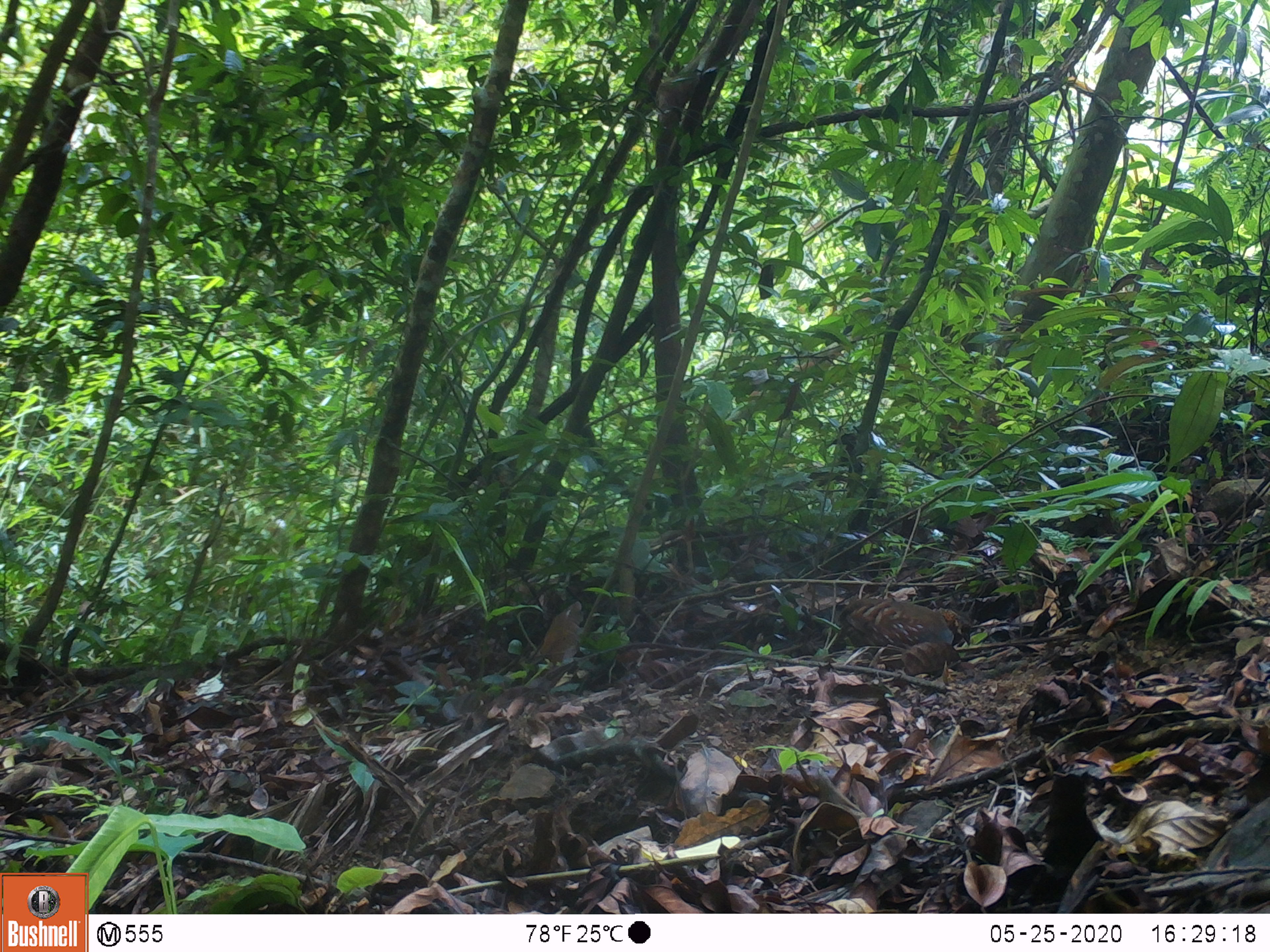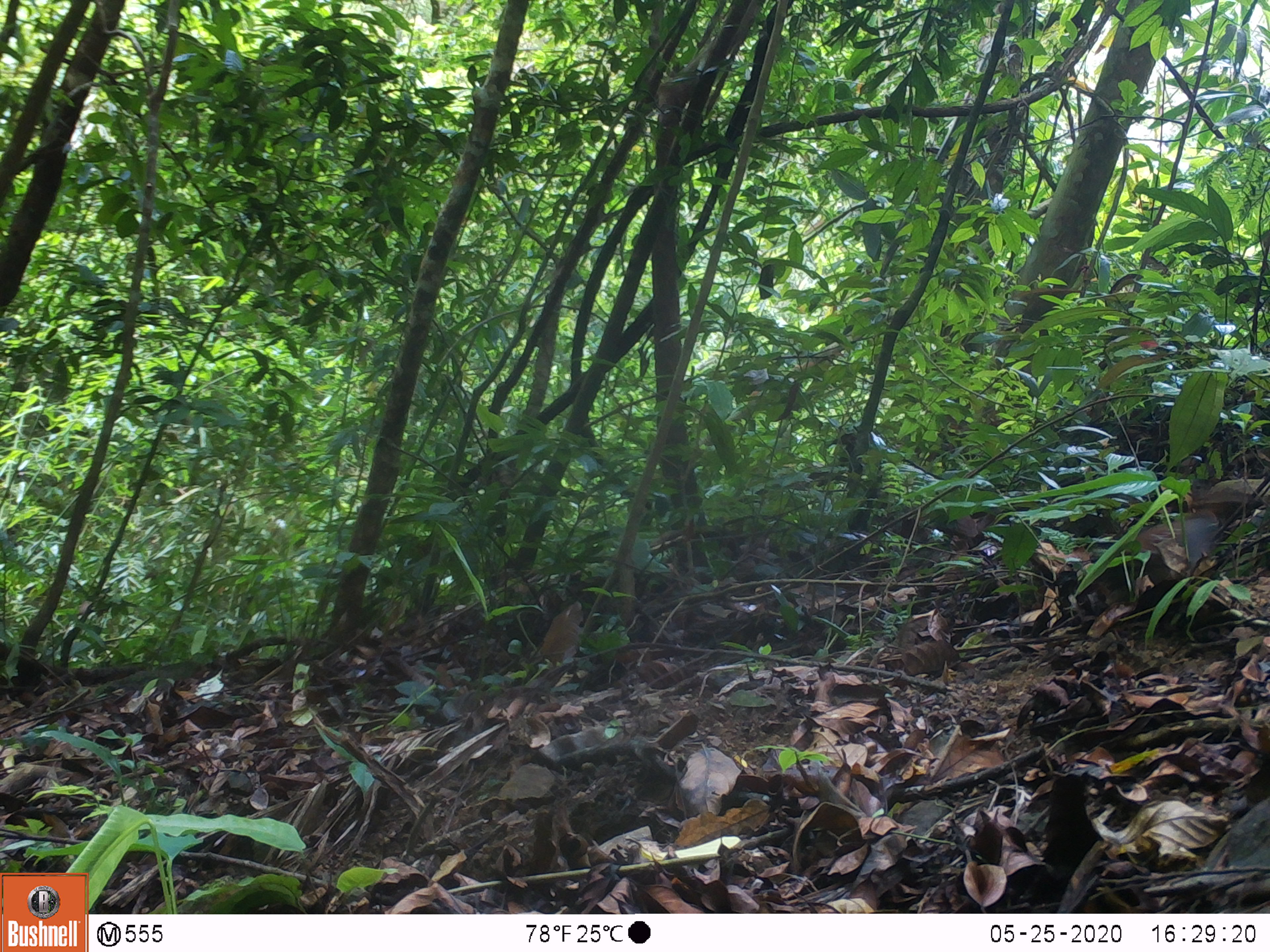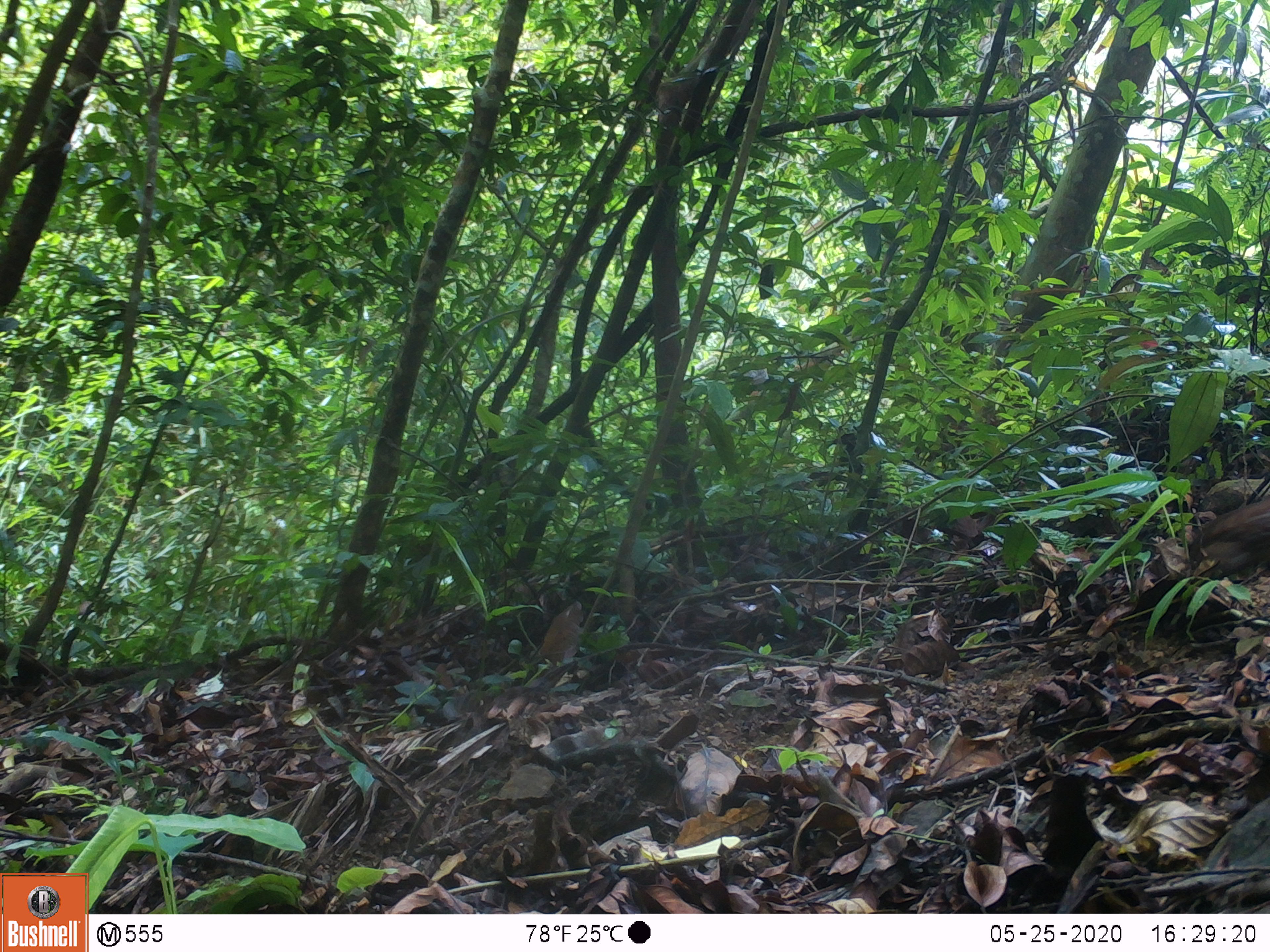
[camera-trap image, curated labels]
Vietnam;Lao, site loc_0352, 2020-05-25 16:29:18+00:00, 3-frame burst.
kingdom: Animalia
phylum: Chordata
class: Aves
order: Galliformes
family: Phasianidae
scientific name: Phasianidae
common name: partridge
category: unidentified partridge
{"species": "unidentified partridge (partridge) (Phasianidae)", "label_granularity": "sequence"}